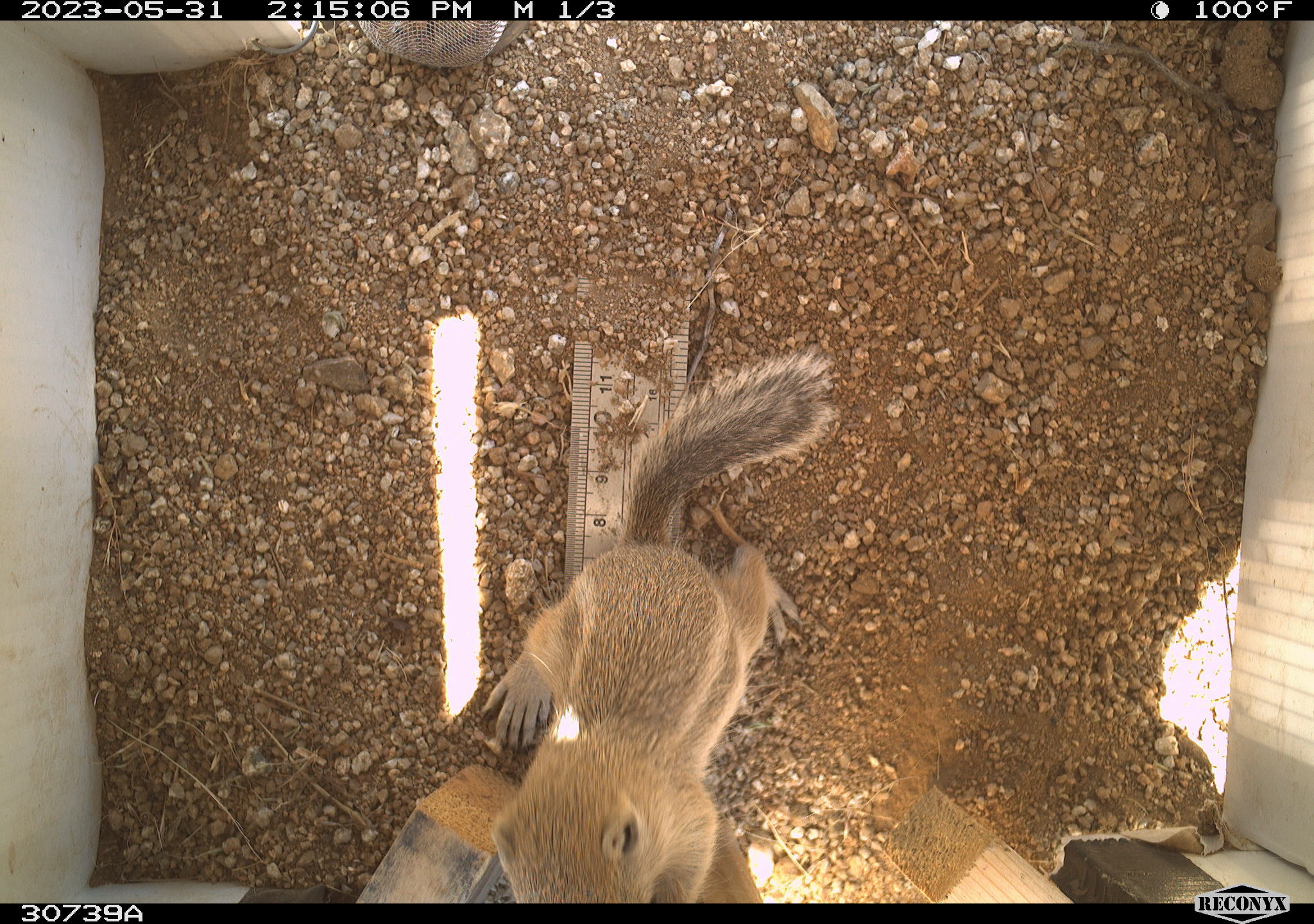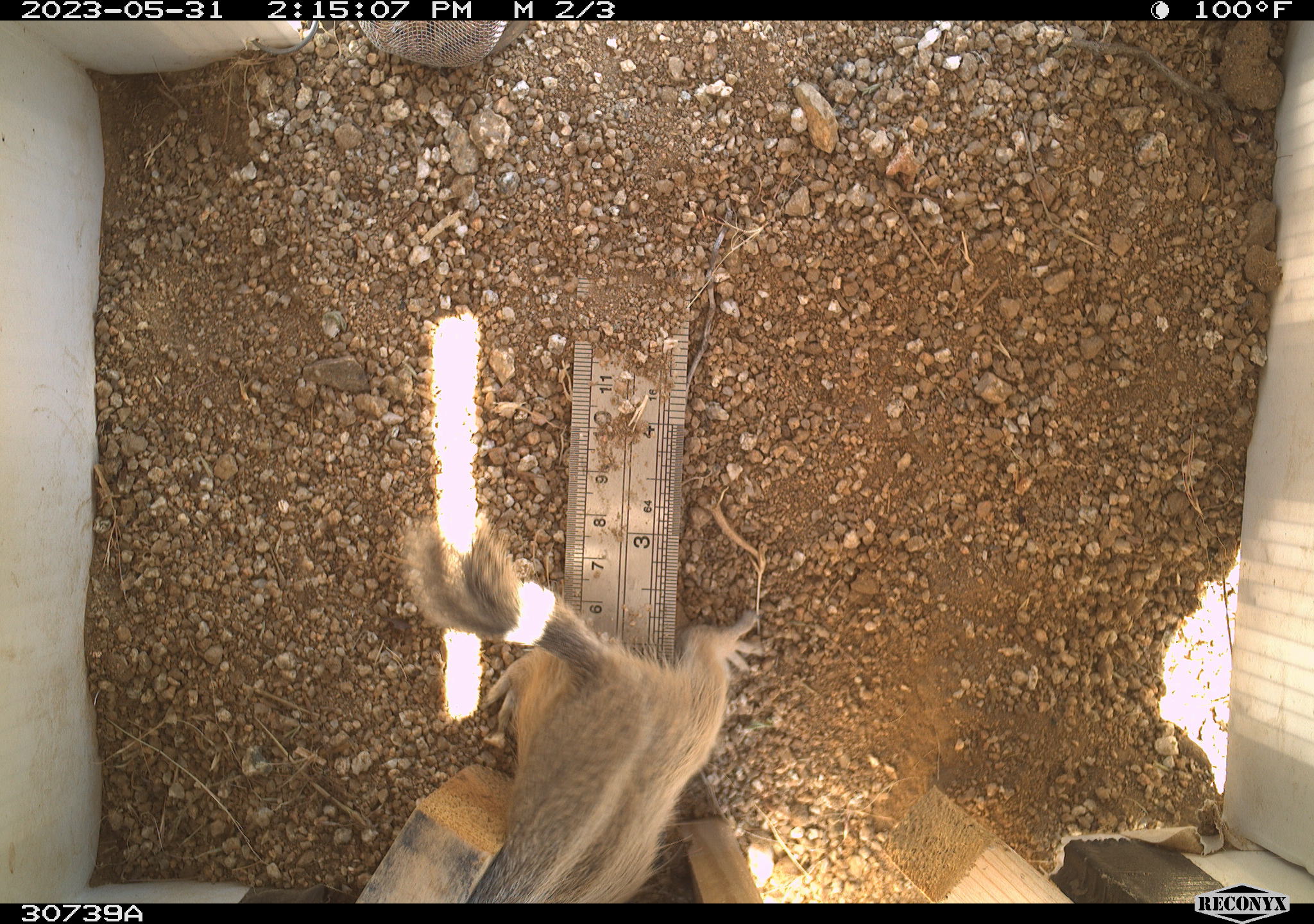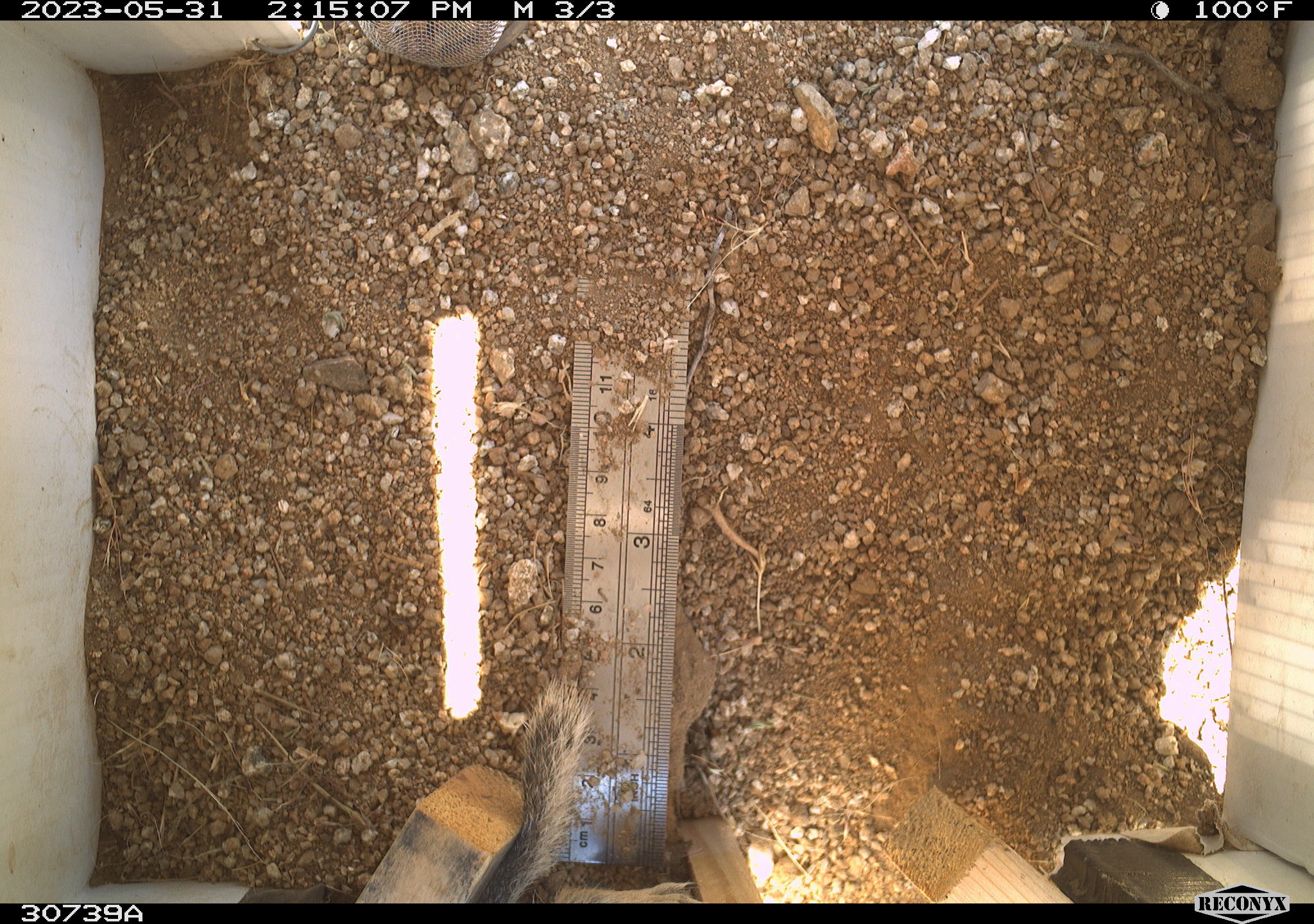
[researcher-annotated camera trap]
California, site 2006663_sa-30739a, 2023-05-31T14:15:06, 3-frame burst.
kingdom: Animalia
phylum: Chordata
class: Mammalia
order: Rodentia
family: Sciuridae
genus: Ammospermophilus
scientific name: Ammospermophilus leucurus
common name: white-tailed antelope squirrel